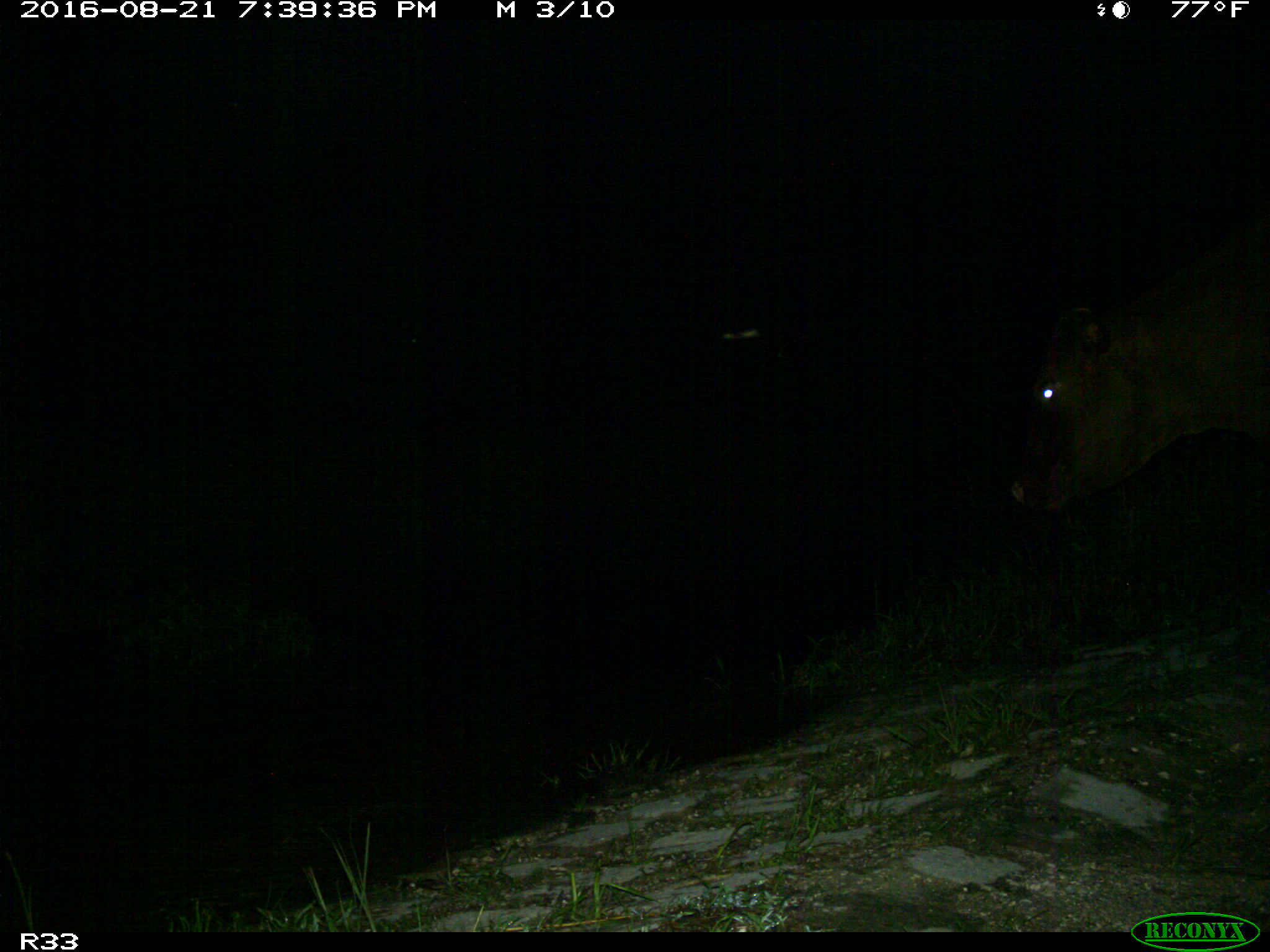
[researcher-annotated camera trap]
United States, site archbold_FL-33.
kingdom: Animalia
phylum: Chordata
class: Mammalia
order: Artiodactyla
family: Bovidae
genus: Bos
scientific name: Bos taurus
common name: domestic cow